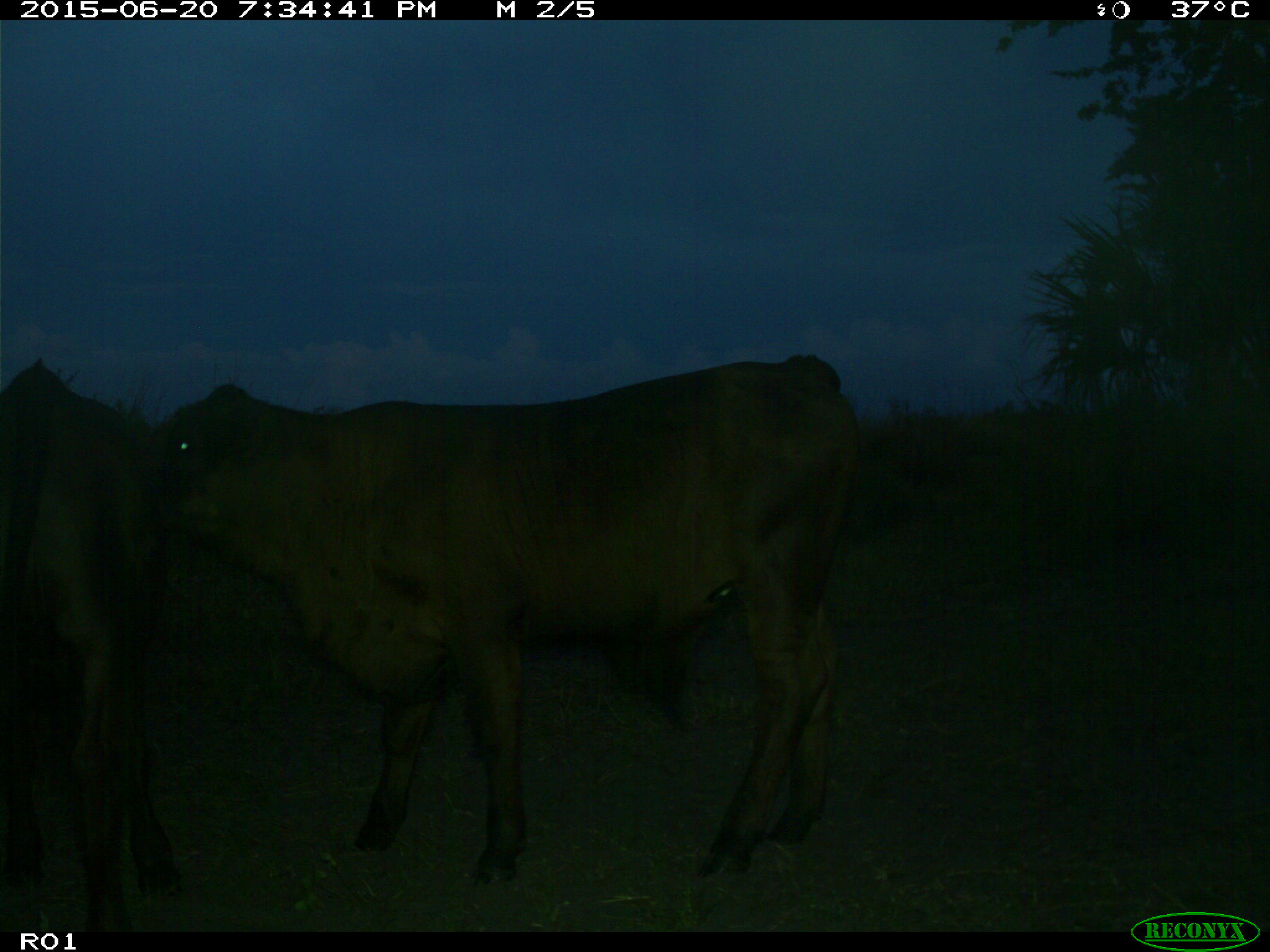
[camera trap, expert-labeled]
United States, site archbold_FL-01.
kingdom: Animalia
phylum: Chordata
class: Mammalia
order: Artiodactyla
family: Bovidae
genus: Bos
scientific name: Bos taurus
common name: domestic cow